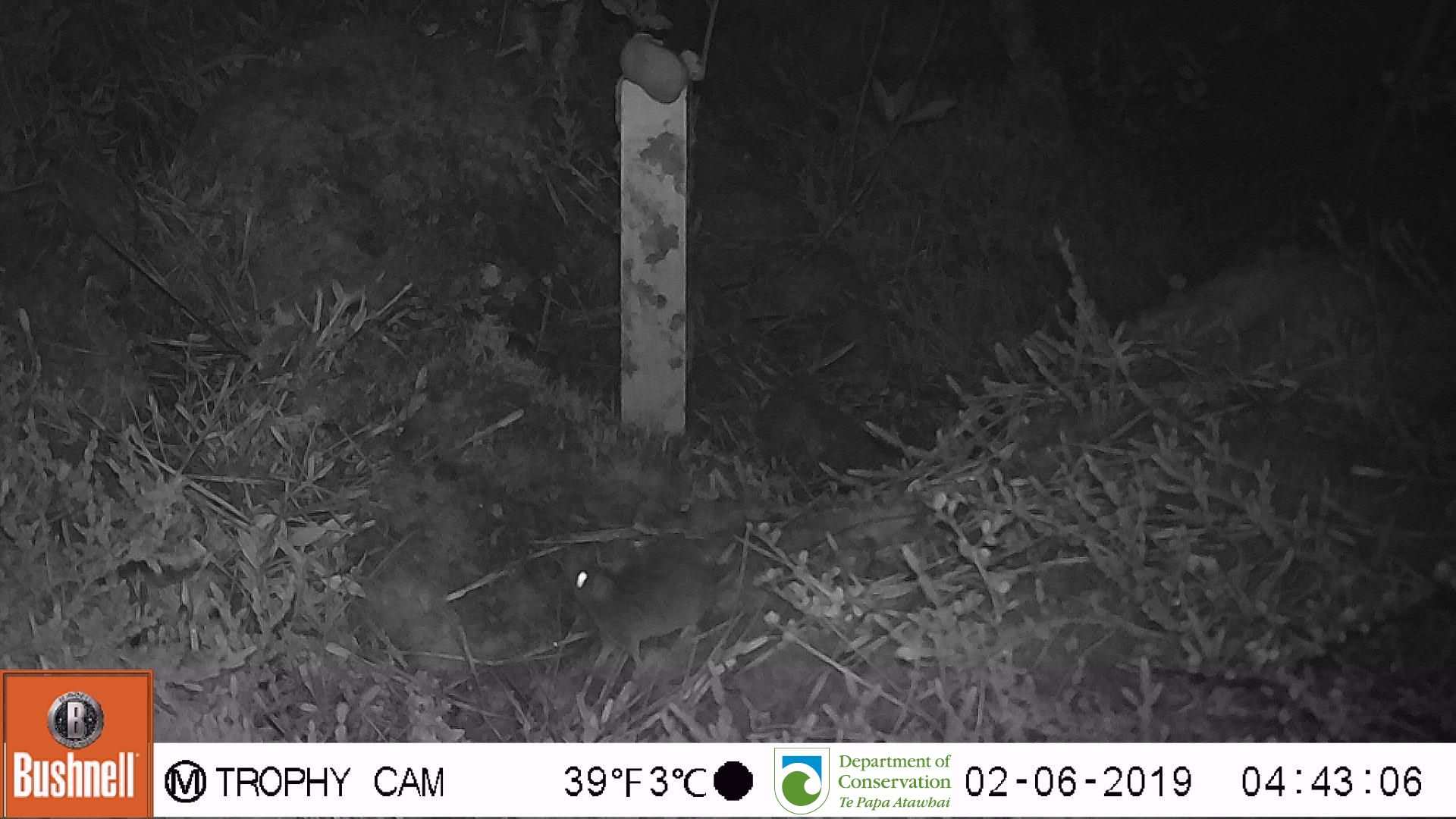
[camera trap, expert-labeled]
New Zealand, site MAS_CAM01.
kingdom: Animalia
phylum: Chordata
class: Mammalia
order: Rodentia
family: Muridae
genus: Mus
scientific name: Mus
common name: mouse